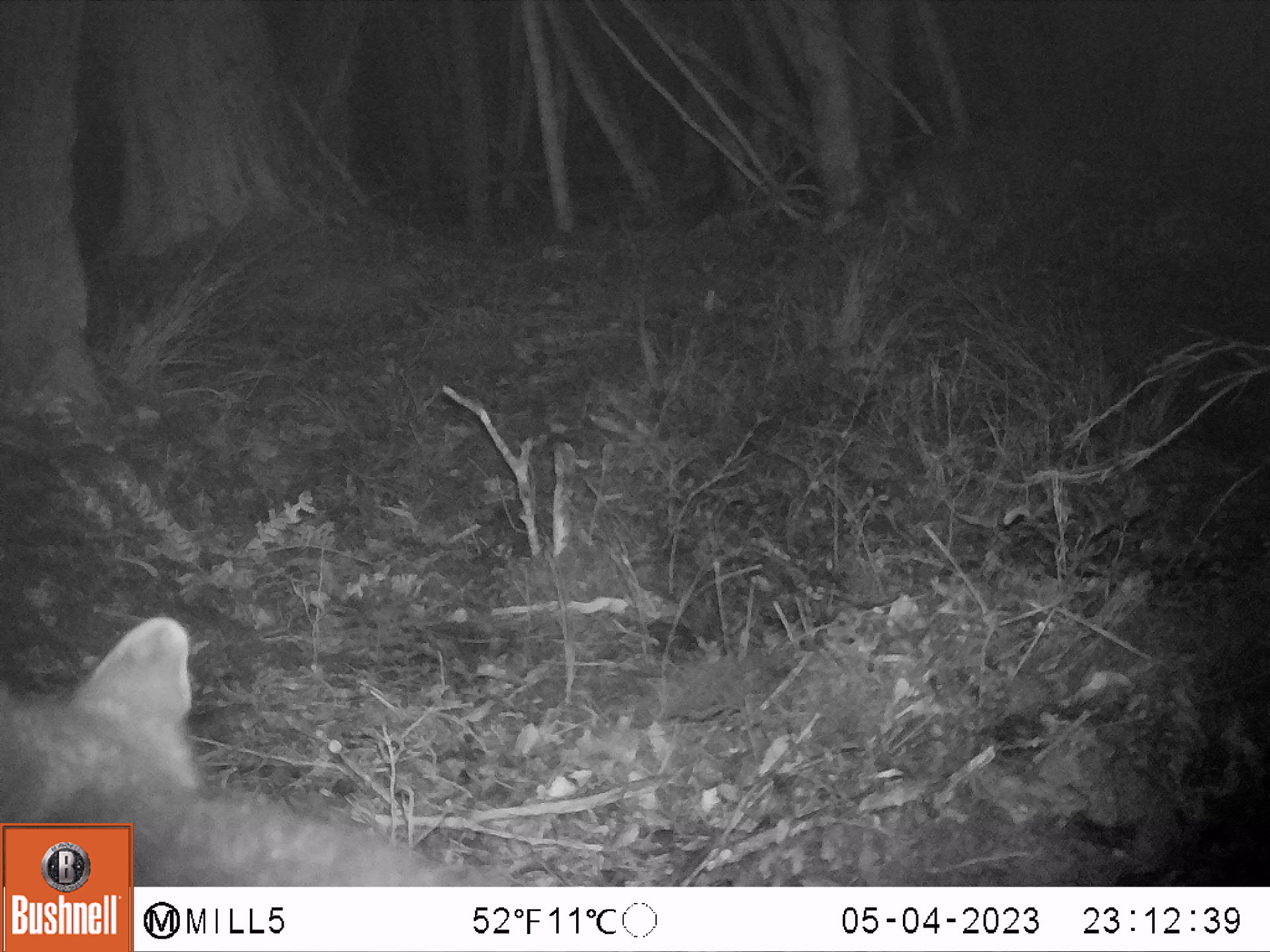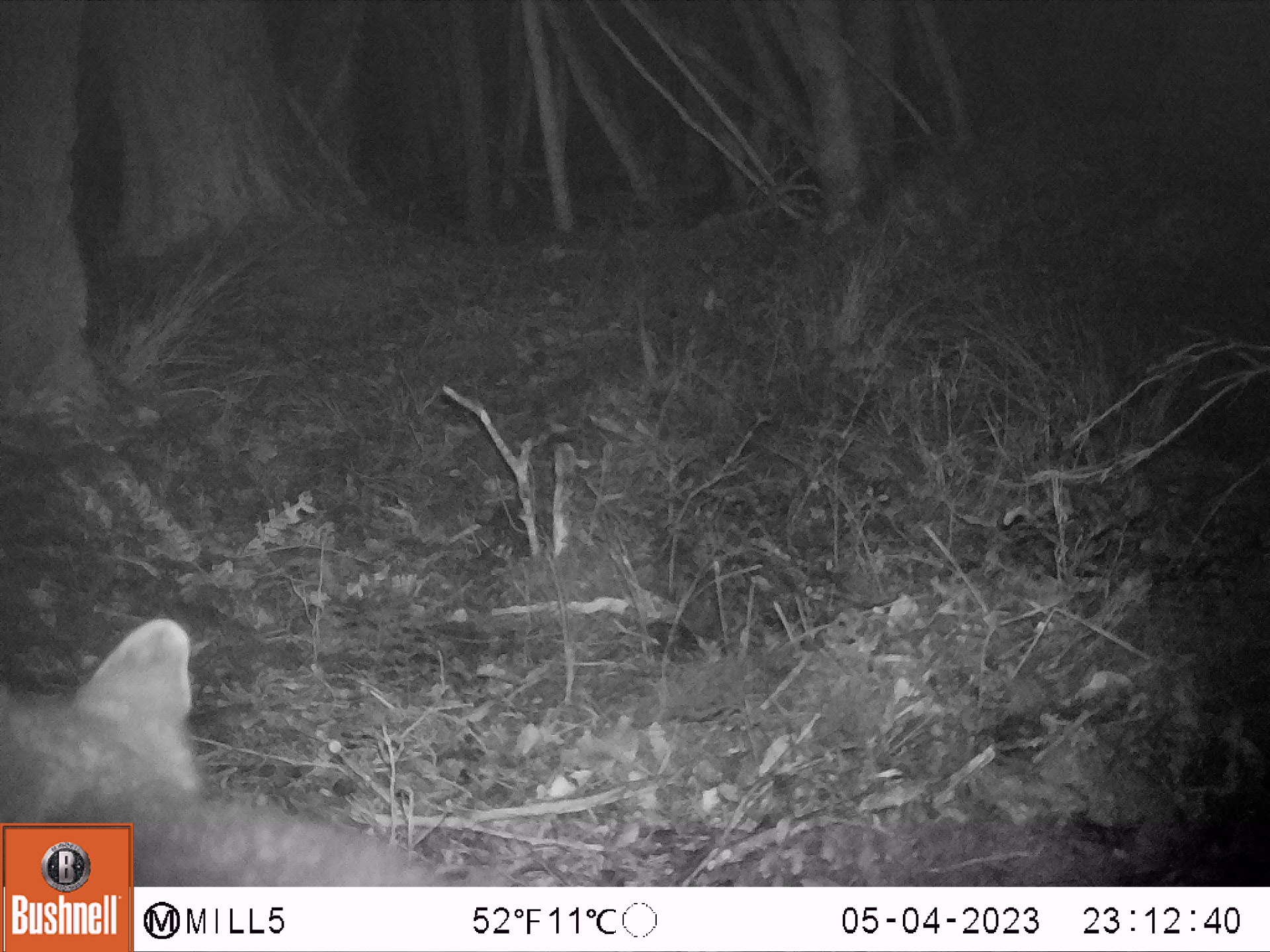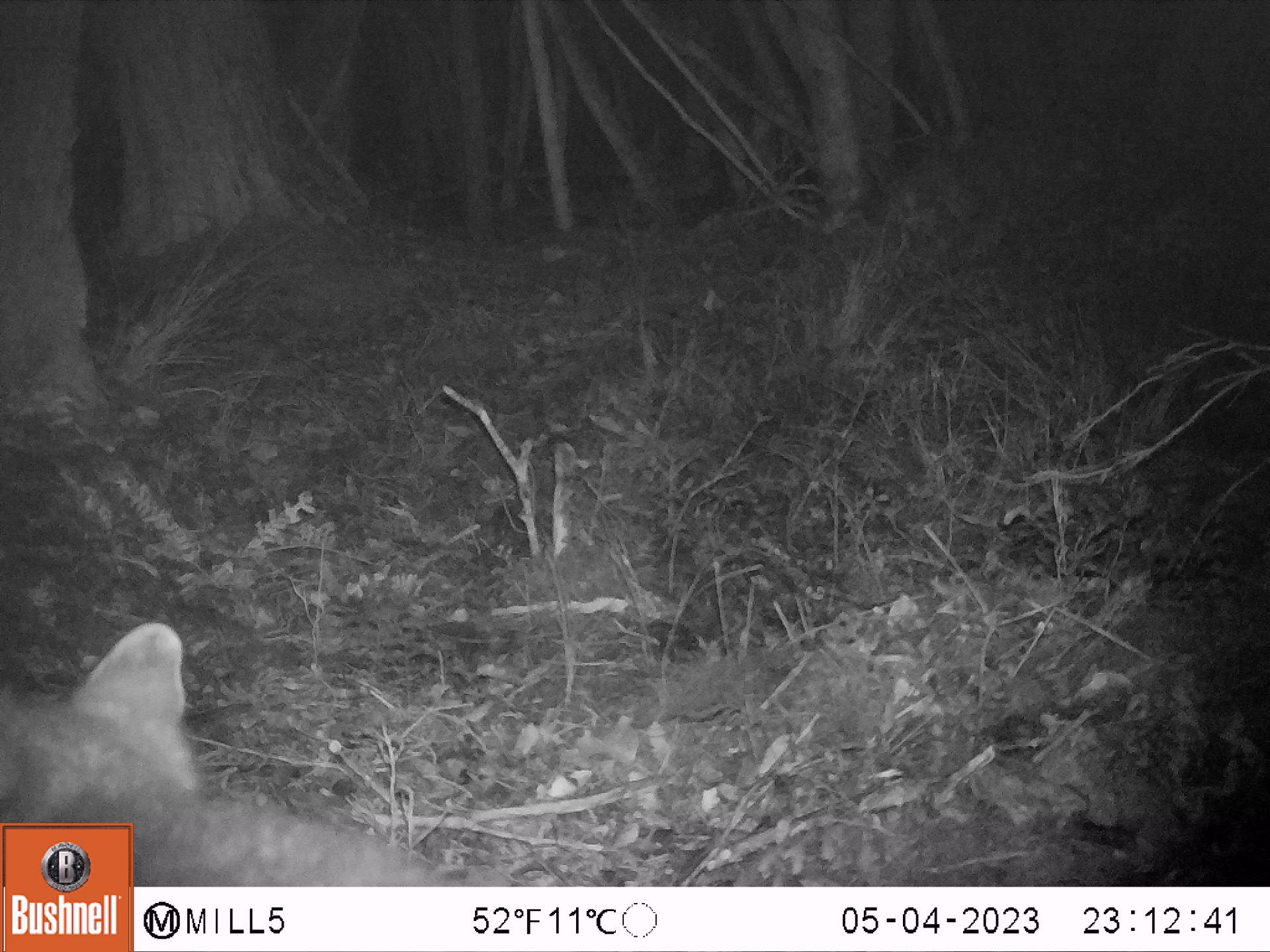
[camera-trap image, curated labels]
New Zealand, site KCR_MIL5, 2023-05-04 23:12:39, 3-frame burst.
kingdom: Animalia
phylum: Chordata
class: Mammalia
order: Diprotodontia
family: Phalangeridae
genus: Trichosurus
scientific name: Trichosurus vulpecula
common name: common brushtail possum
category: possum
Possum (common brushtail possum) (Trichosurus vulpecula).